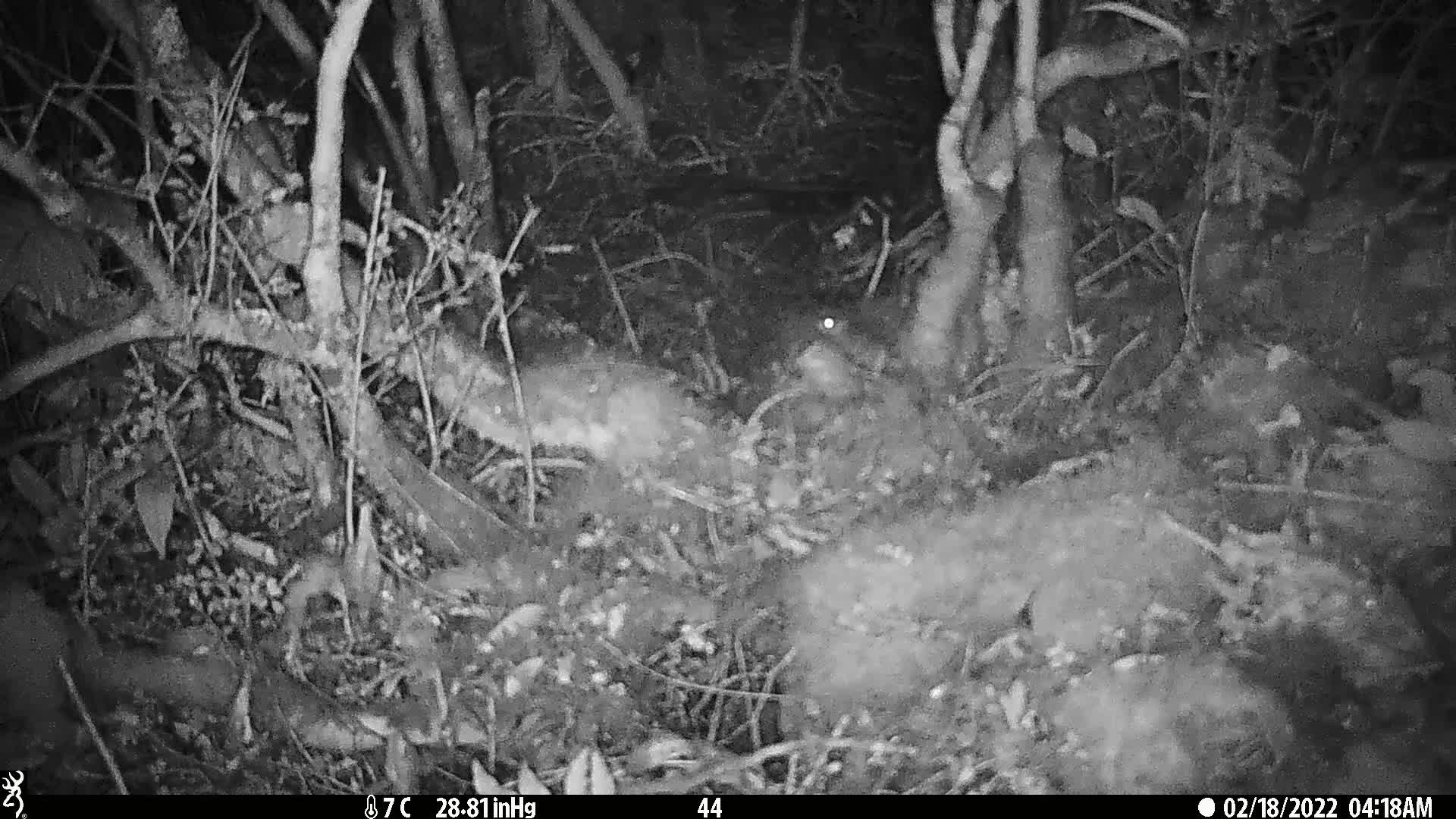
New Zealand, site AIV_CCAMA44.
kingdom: Animalia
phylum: Chordata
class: Mammalia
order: Rodentia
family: Muridae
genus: Mus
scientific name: Mus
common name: mouse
Mouse (Mus).